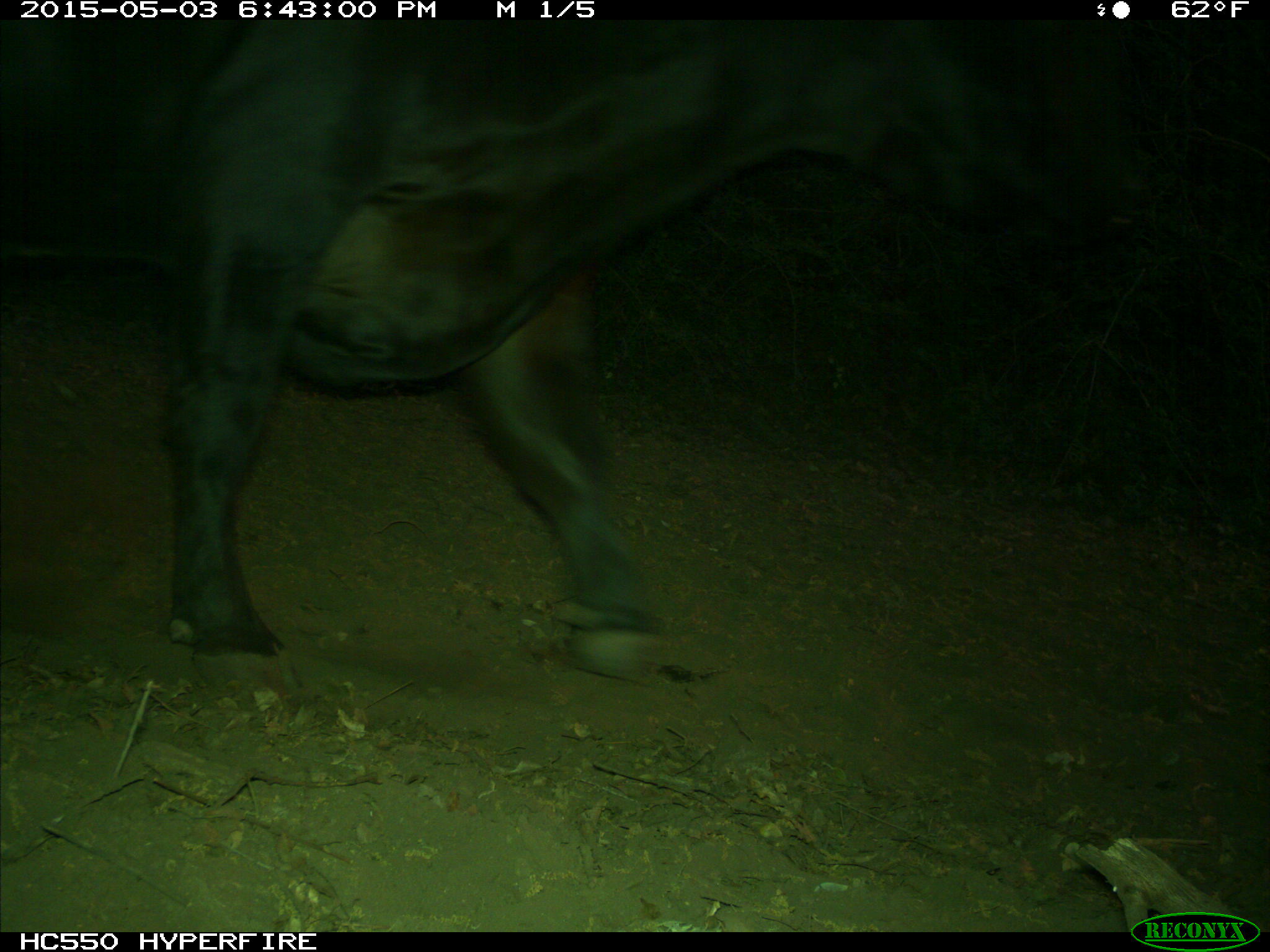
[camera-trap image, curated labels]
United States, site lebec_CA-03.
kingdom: Animalia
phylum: Chordata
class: Mammalia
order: Artiodactyla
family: Bovidae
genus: Bos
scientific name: Bos taurus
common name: domestic cow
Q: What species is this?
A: Bos taurus (domestic cow).